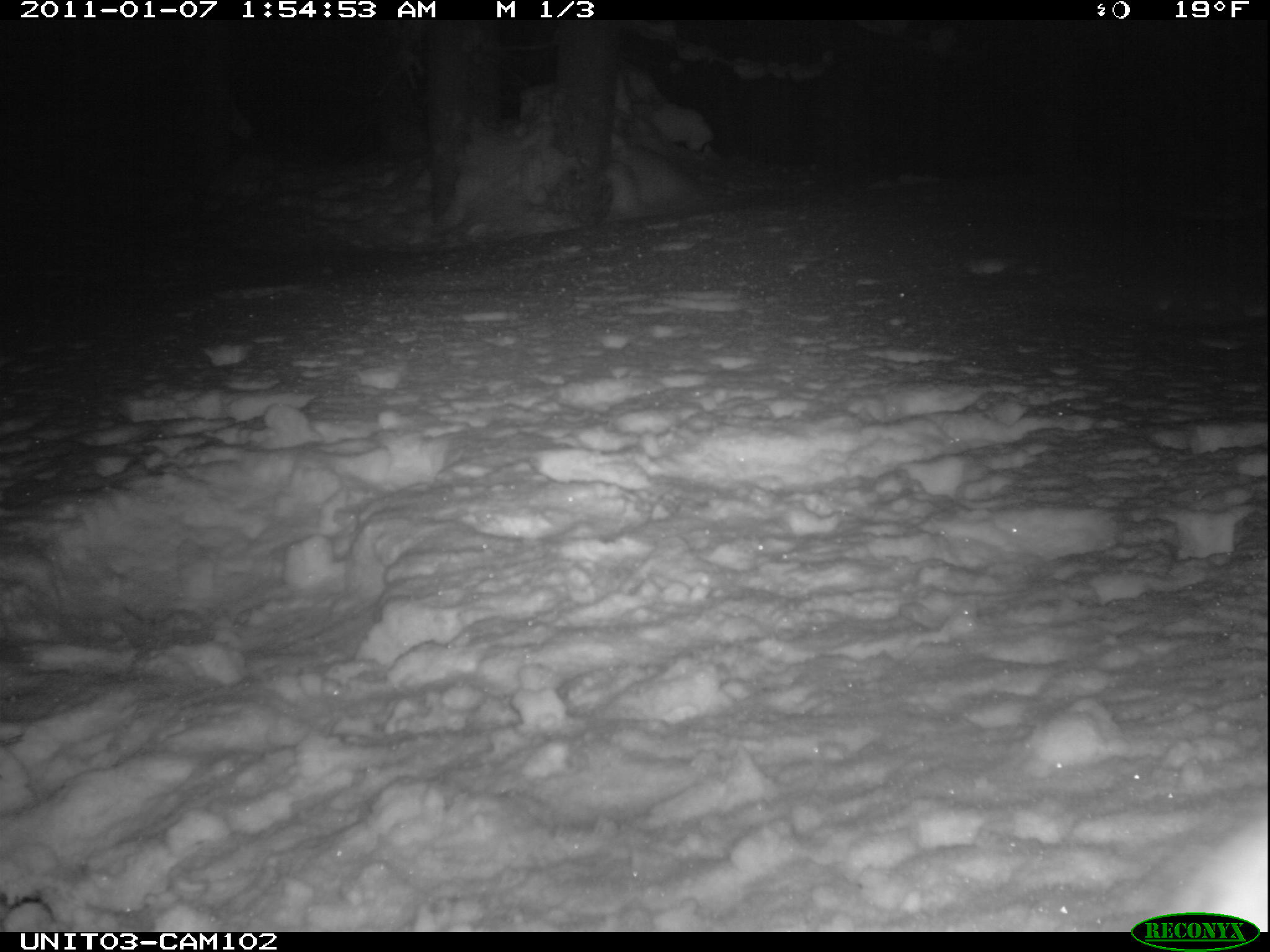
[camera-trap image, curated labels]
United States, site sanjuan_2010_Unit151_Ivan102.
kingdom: Animalia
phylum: Chordata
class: Mammalia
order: Lagomorpha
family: Leporidae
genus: Lepus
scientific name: Lepus americanus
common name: snowshoe hare